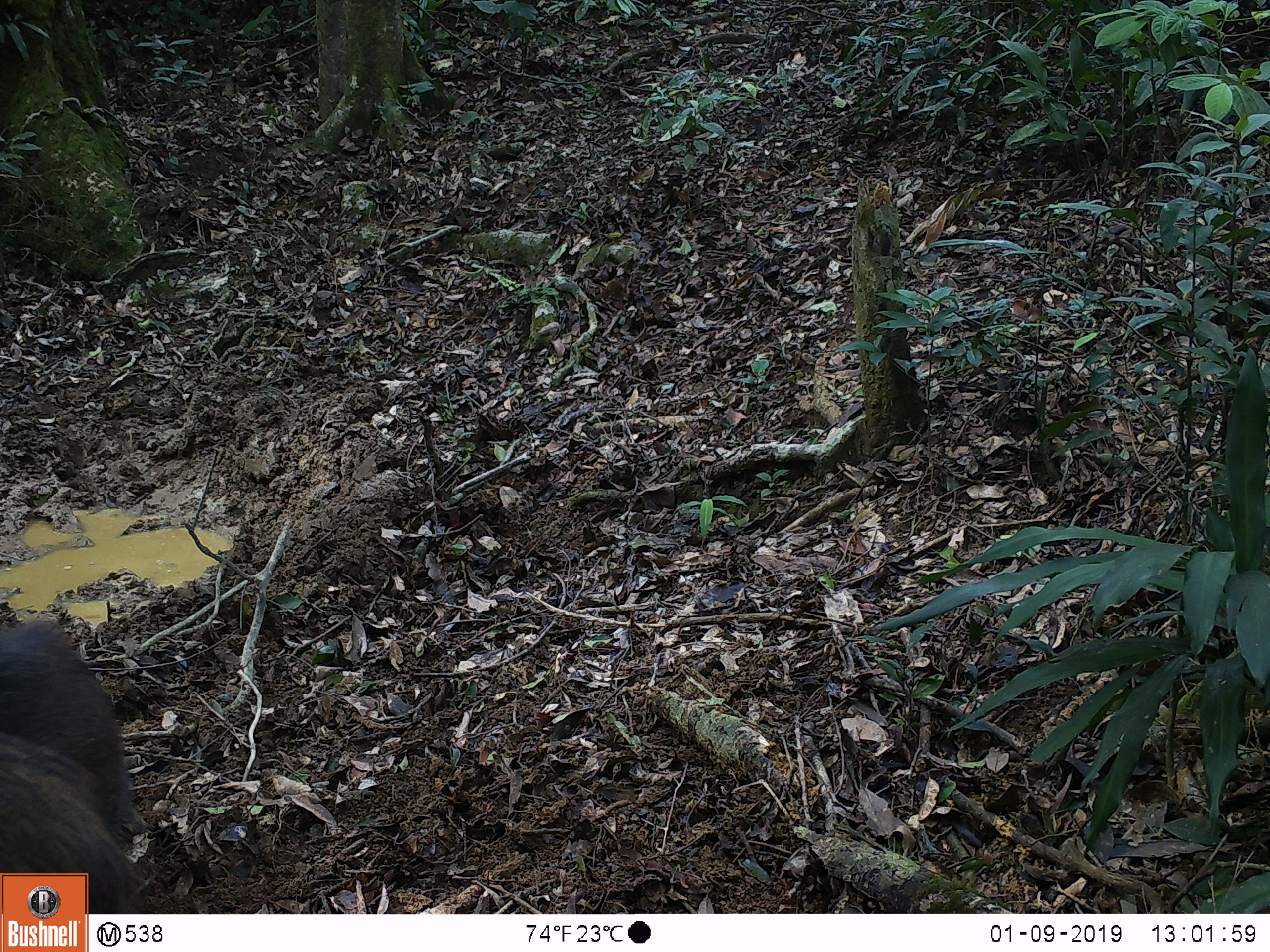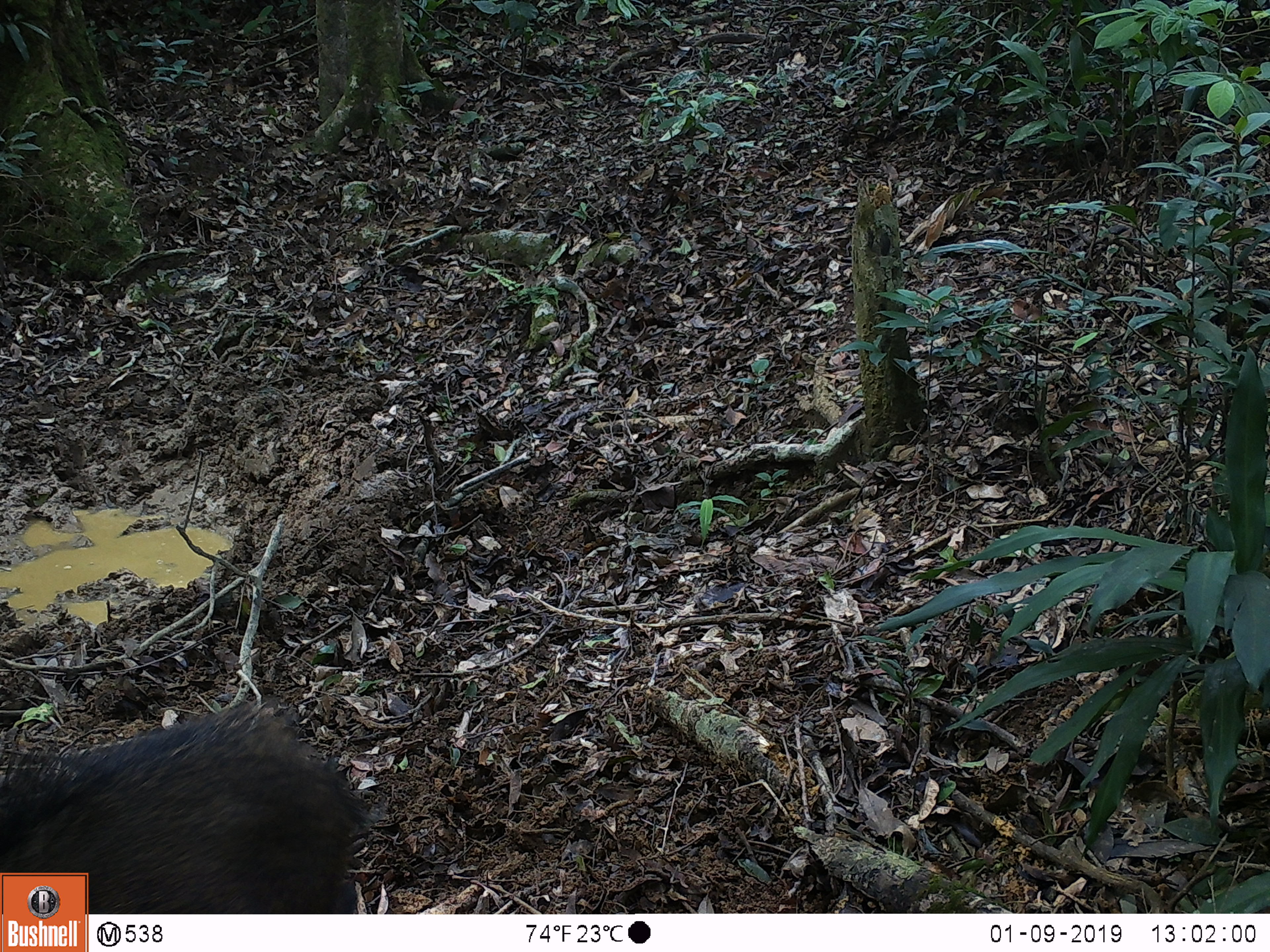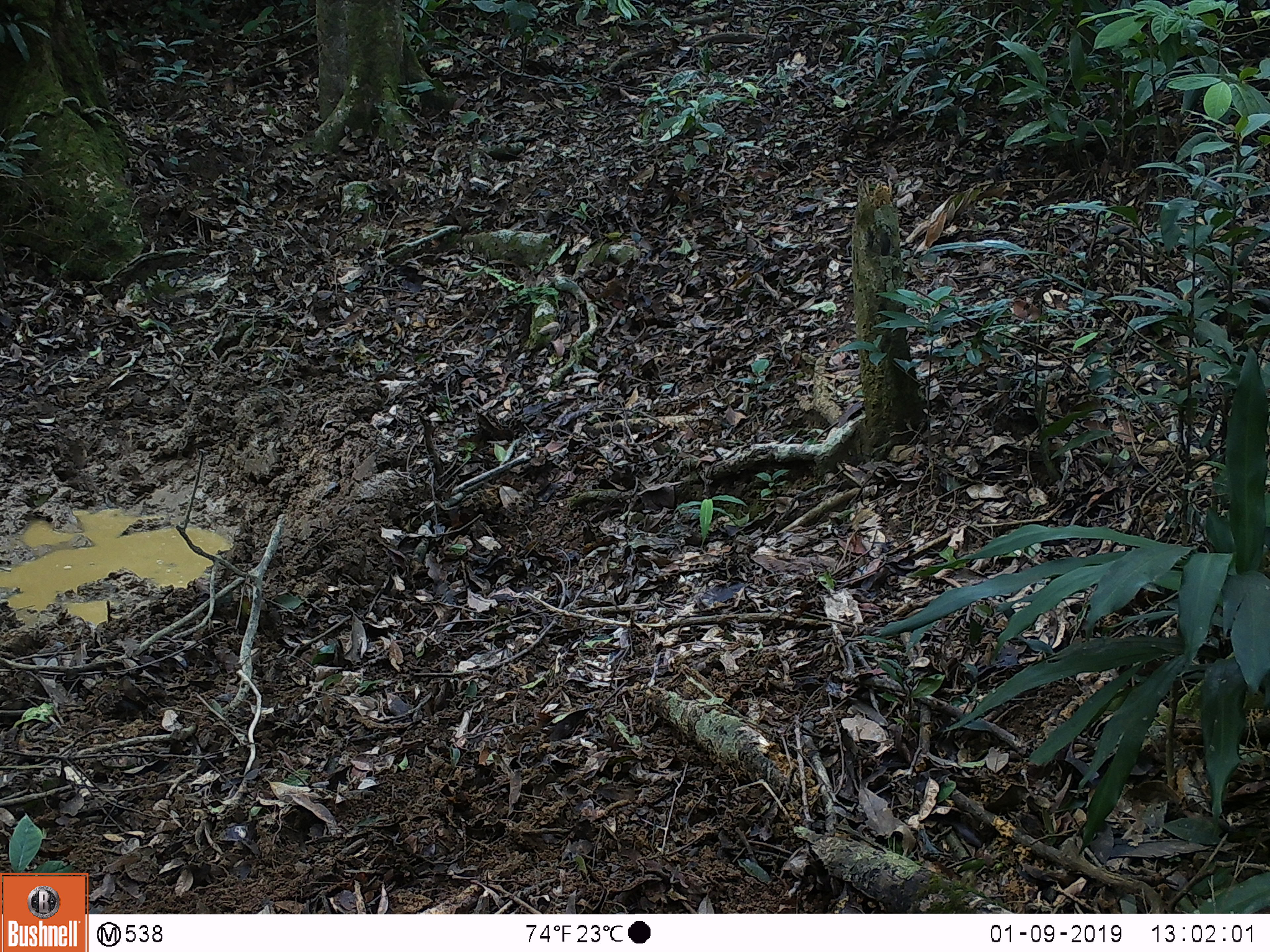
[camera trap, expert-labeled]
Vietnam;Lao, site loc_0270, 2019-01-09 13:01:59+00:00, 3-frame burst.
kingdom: Animalia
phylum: Chordata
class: Mammalia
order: Artiodactyla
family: Suidae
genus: Sus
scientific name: Sus scrofa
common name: eurasian wild pig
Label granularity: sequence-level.